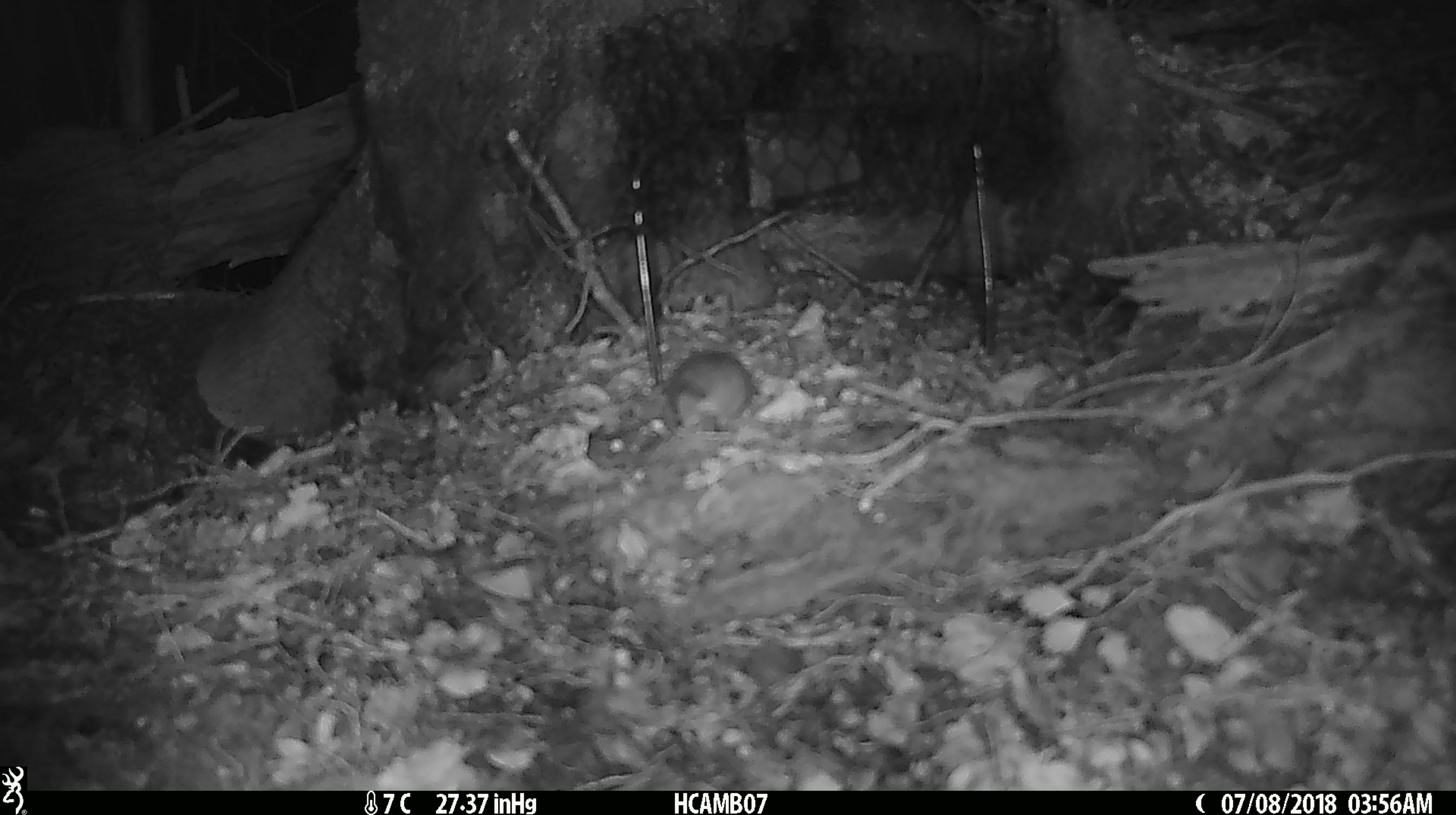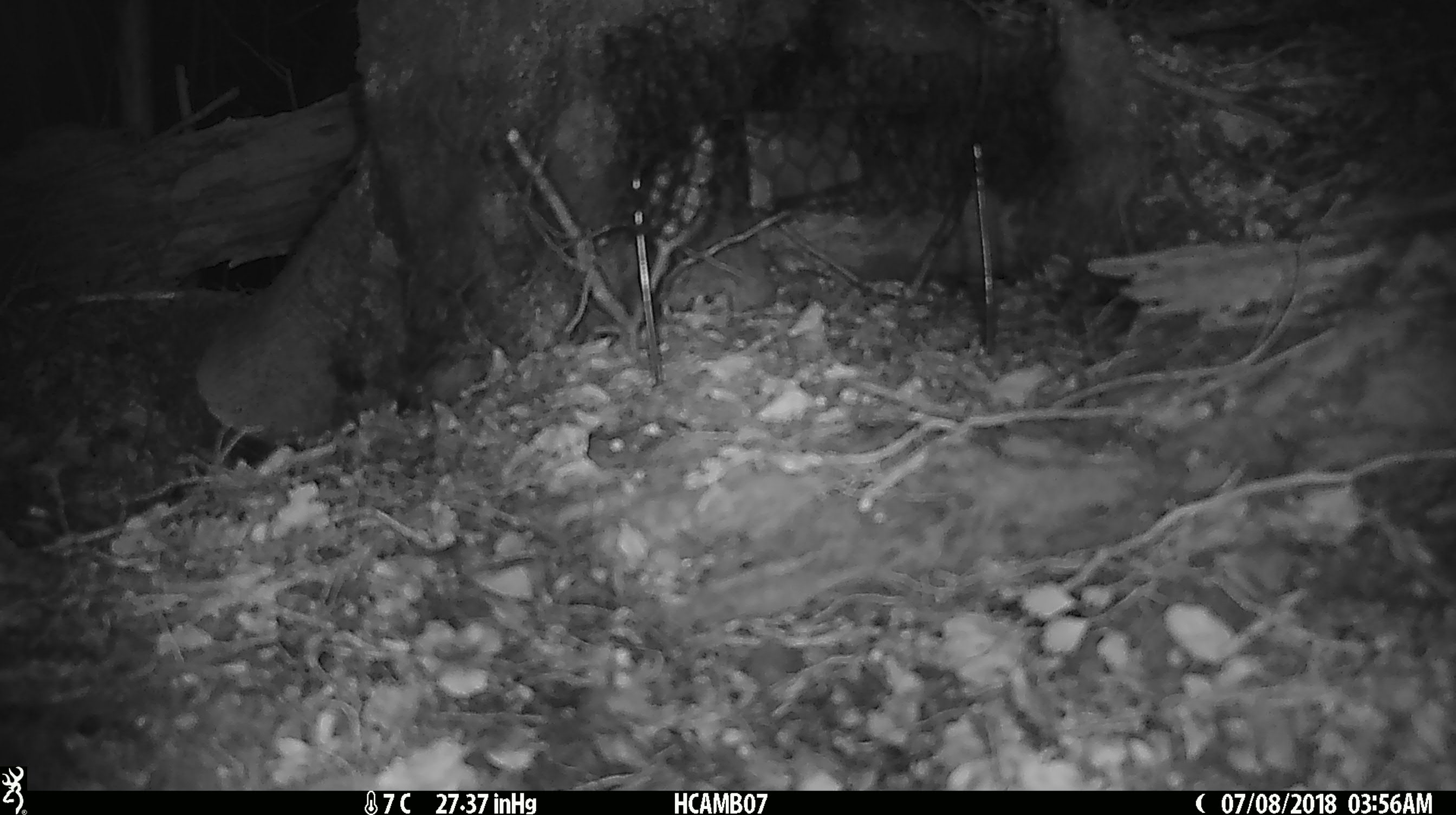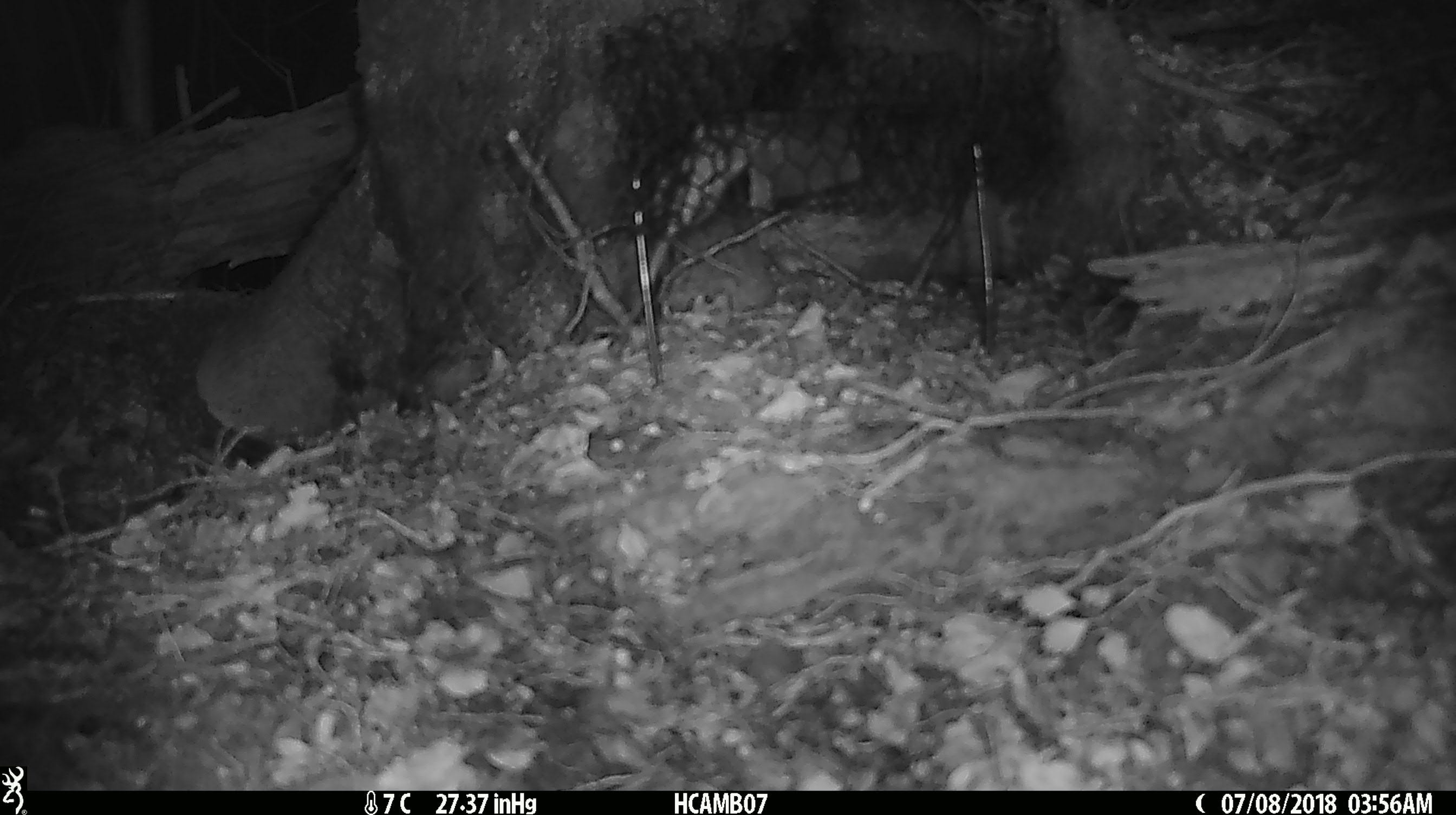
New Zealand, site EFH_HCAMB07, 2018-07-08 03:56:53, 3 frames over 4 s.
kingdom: Animalia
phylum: Chordata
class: Mammalia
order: Rodentia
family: Muridae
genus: Mus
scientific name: Mus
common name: mouse